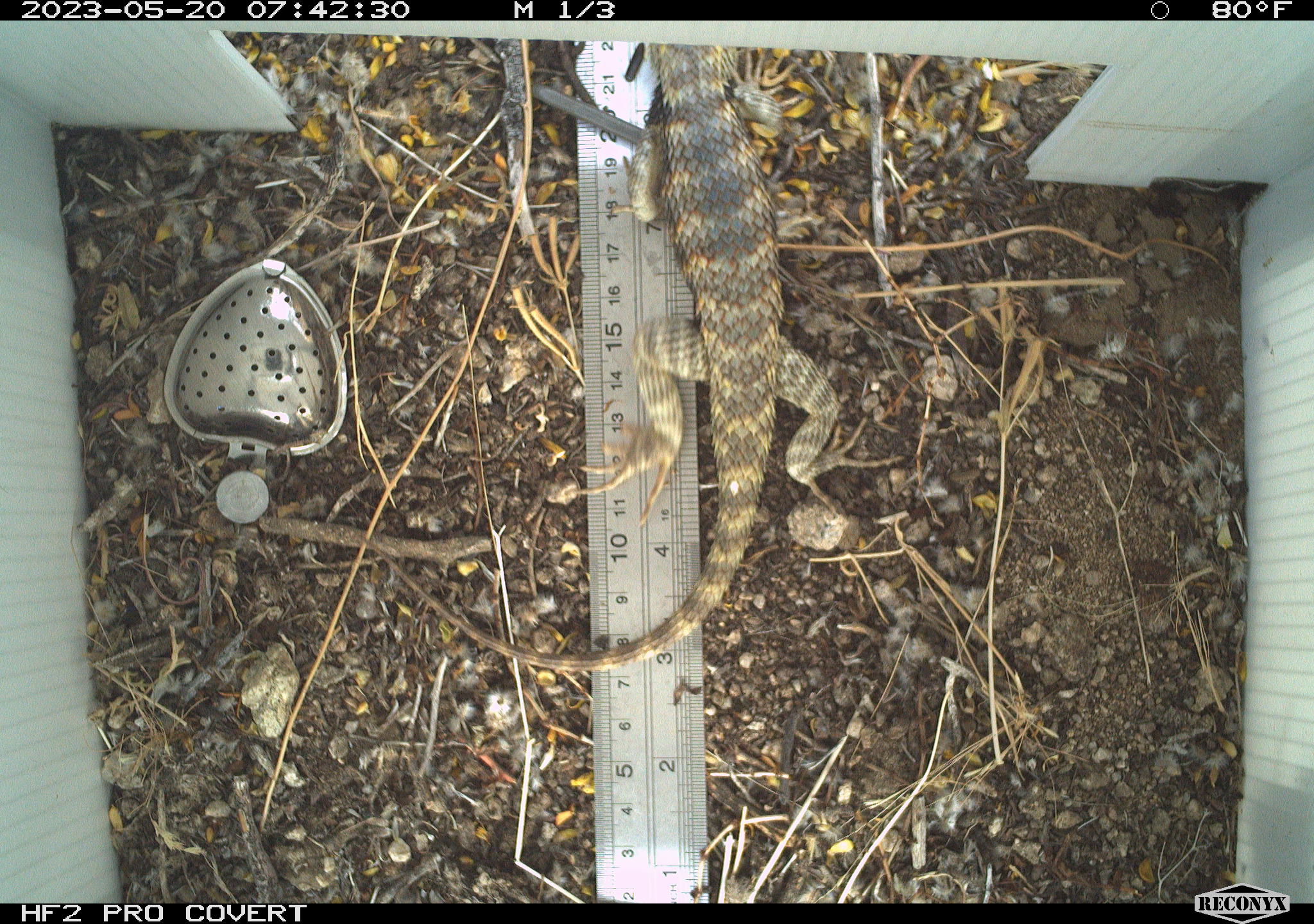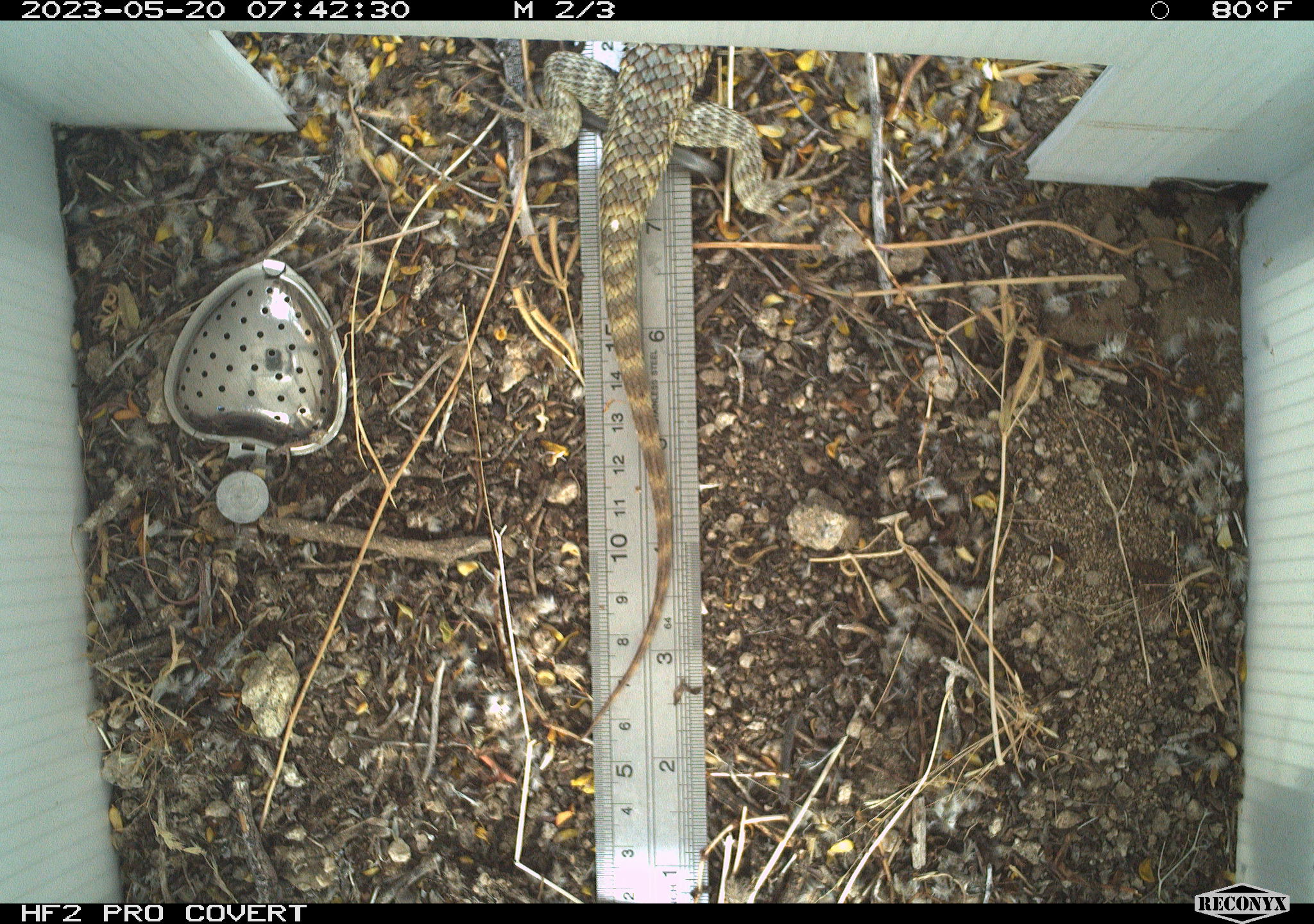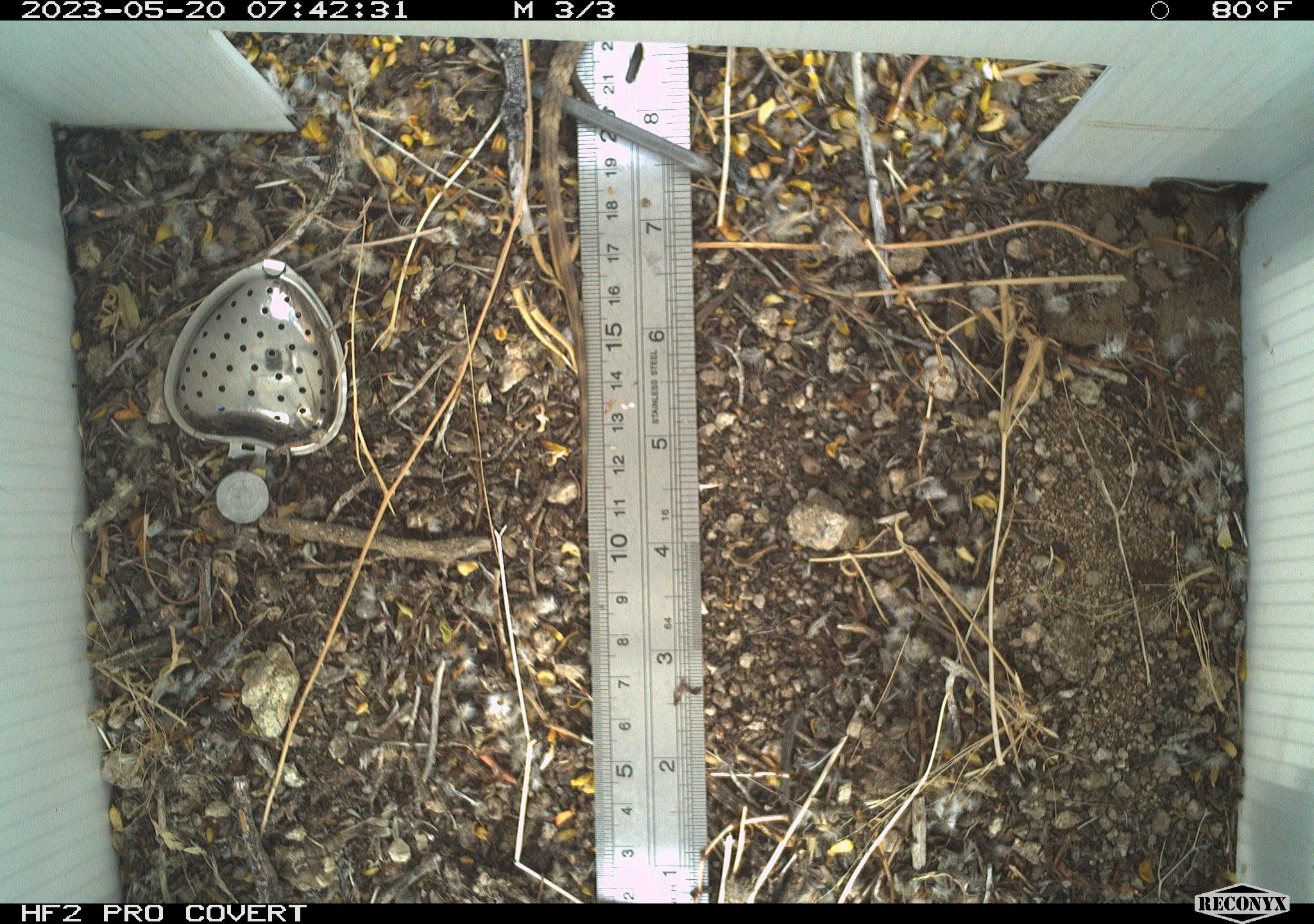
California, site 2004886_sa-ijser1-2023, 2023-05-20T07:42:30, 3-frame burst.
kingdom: Animalia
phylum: Chordata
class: Reptilia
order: Squamata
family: Phrynosomatidae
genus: Sceloporus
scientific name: Sceloporus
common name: spiny lizards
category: sceloporus species